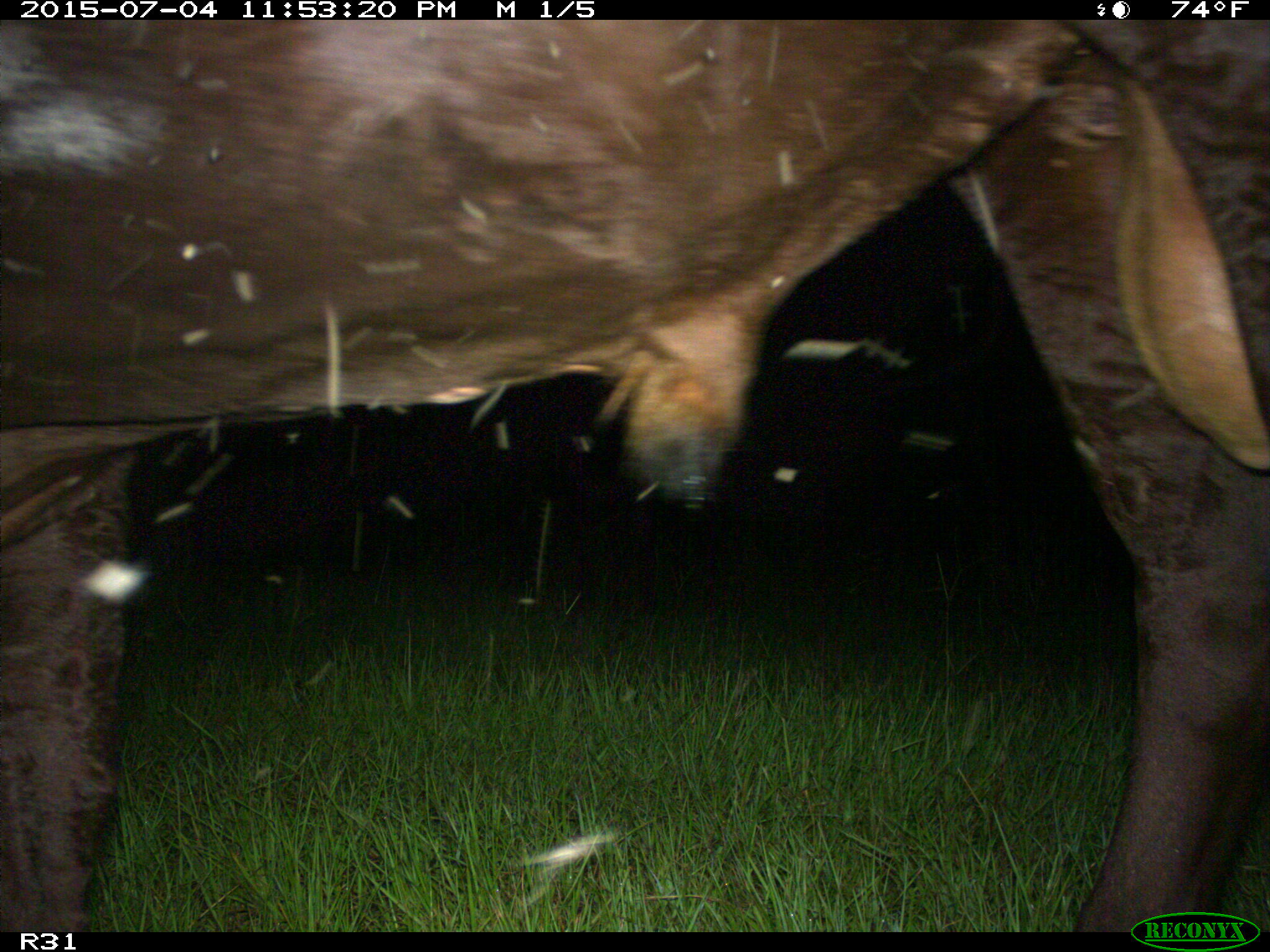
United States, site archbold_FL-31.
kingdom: Animalia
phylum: Chordata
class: Mammalia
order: Artiodactyla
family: Bovidae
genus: Bos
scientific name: Bos taurus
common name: domestic cow